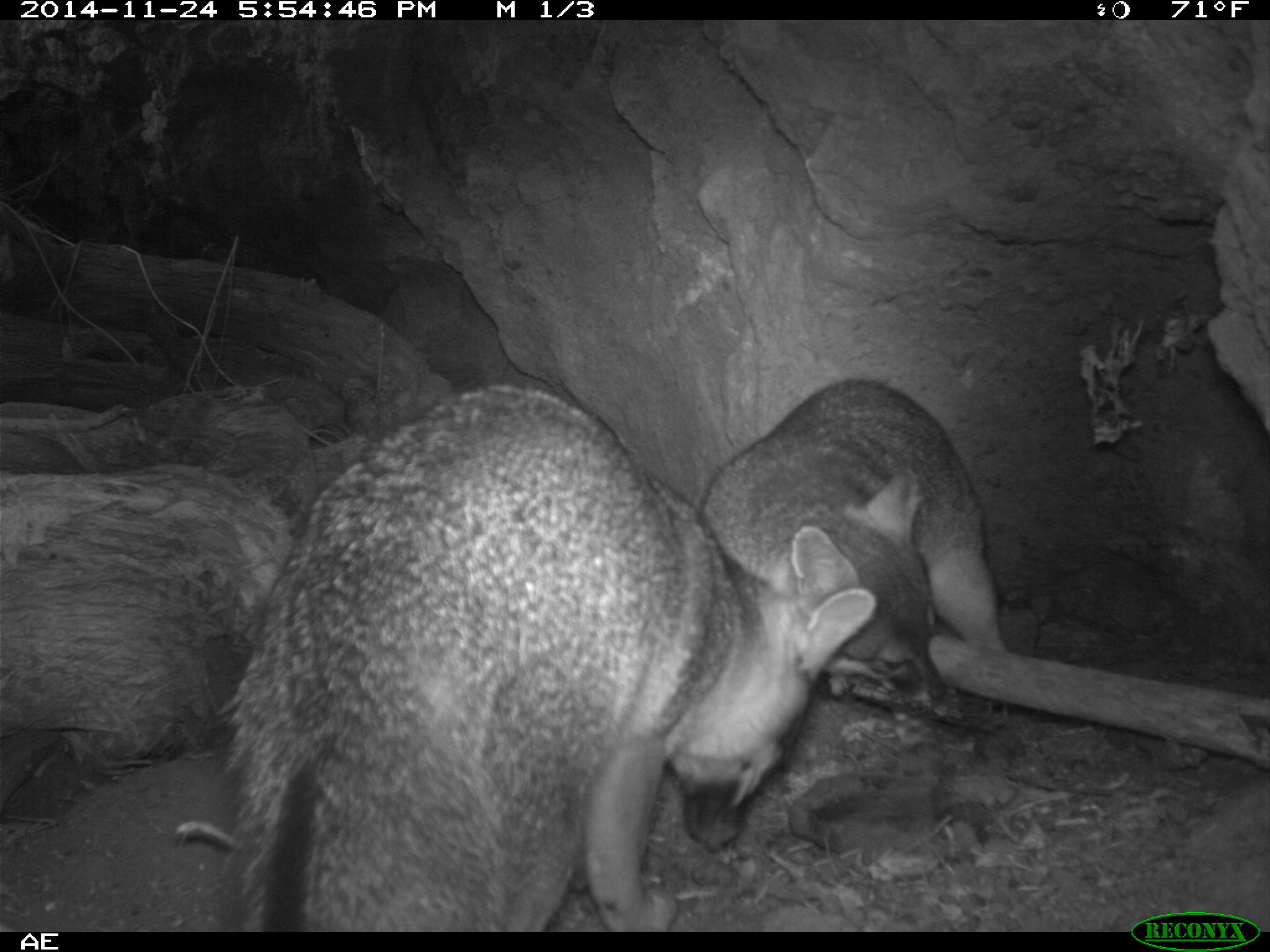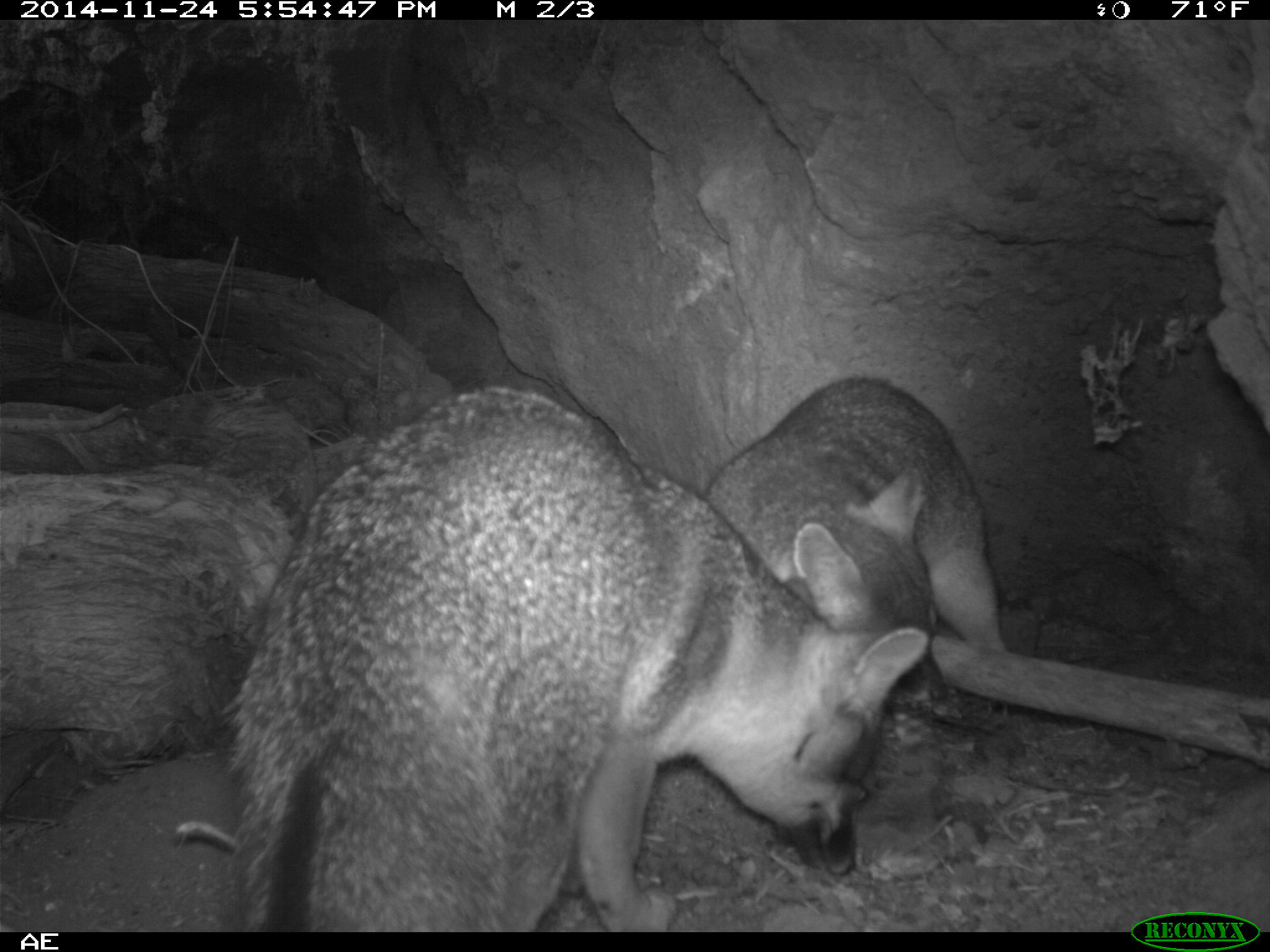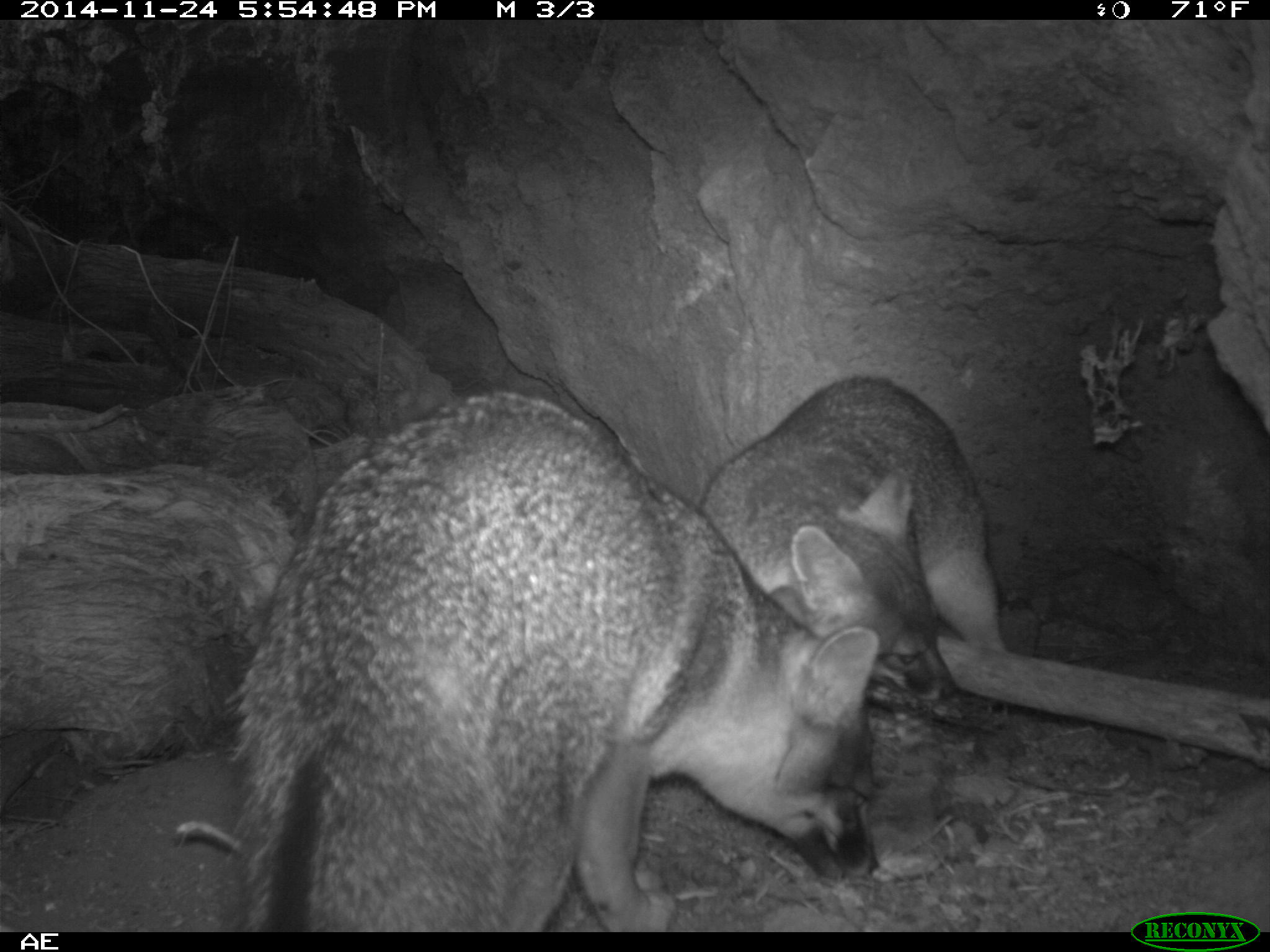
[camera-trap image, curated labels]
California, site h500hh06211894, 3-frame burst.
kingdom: Animalia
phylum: Chordata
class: Mammalia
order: Carnivora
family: Canidae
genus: Urocyon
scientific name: Urocyon littoralis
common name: island fox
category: fox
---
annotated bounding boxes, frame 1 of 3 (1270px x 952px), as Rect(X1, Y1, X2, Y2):
fox: Rect(221, 382, 878, 929); Rect(698, 377, 1003, 704)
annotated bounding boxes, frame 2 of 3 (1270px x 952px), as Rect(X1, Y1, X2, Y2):
fox: Rect(223, 384, 928, 929); Rect(704, 374, 1005, 705)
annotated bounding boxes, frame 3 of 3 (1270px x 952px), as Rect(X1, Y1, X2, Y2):
fox: Rect(228, 389, 879, 932); Rect(699, 374, 1001, 703)